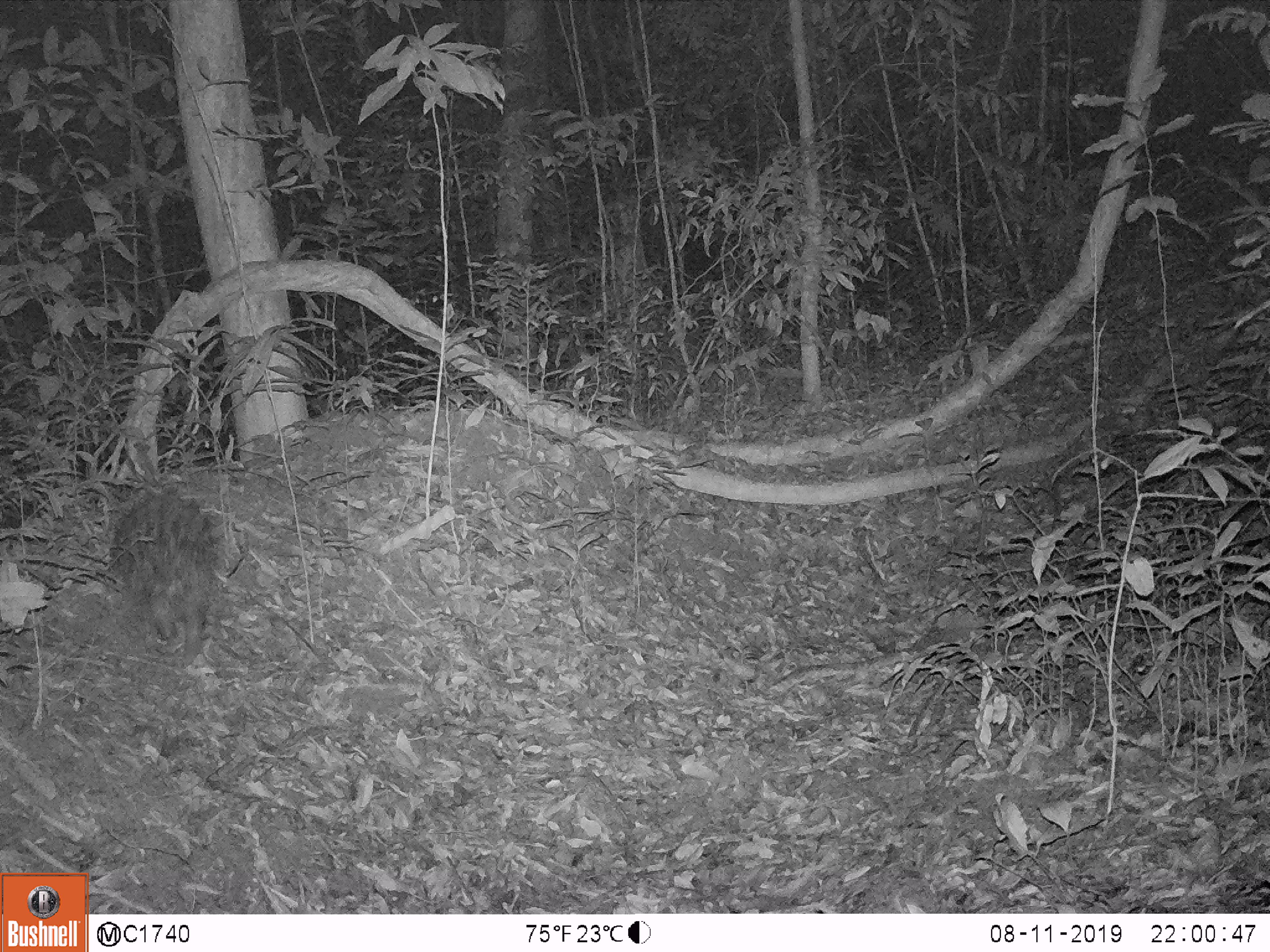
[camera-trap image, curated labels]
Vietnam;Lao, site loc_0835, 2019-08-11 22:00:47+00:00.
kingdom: Animalia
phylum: Chordata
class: Mammalia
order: Rodentia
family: Hystricidae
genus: Hystrix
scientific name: Hystrix brachyura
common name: malayan porcupine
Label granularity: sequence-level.